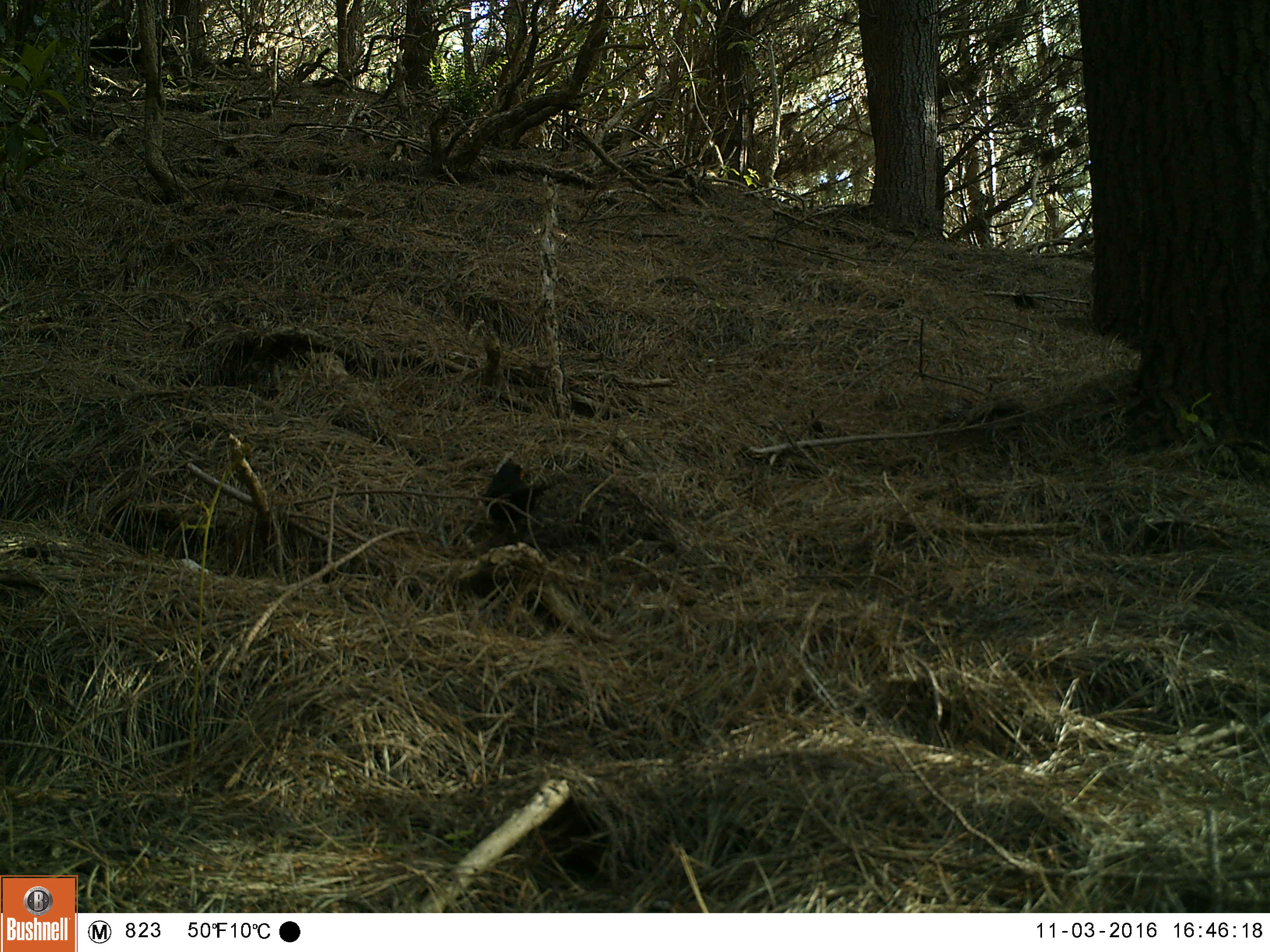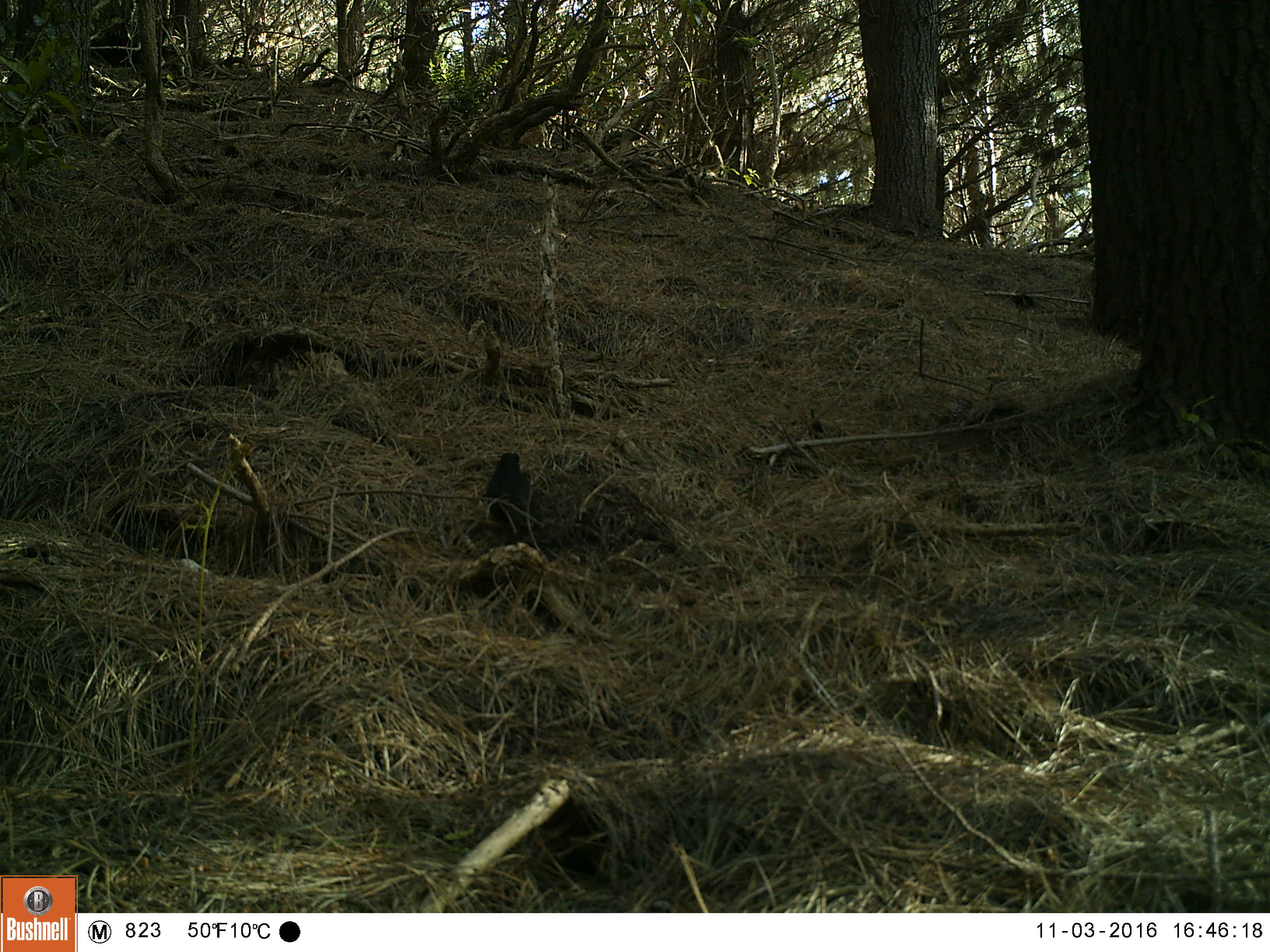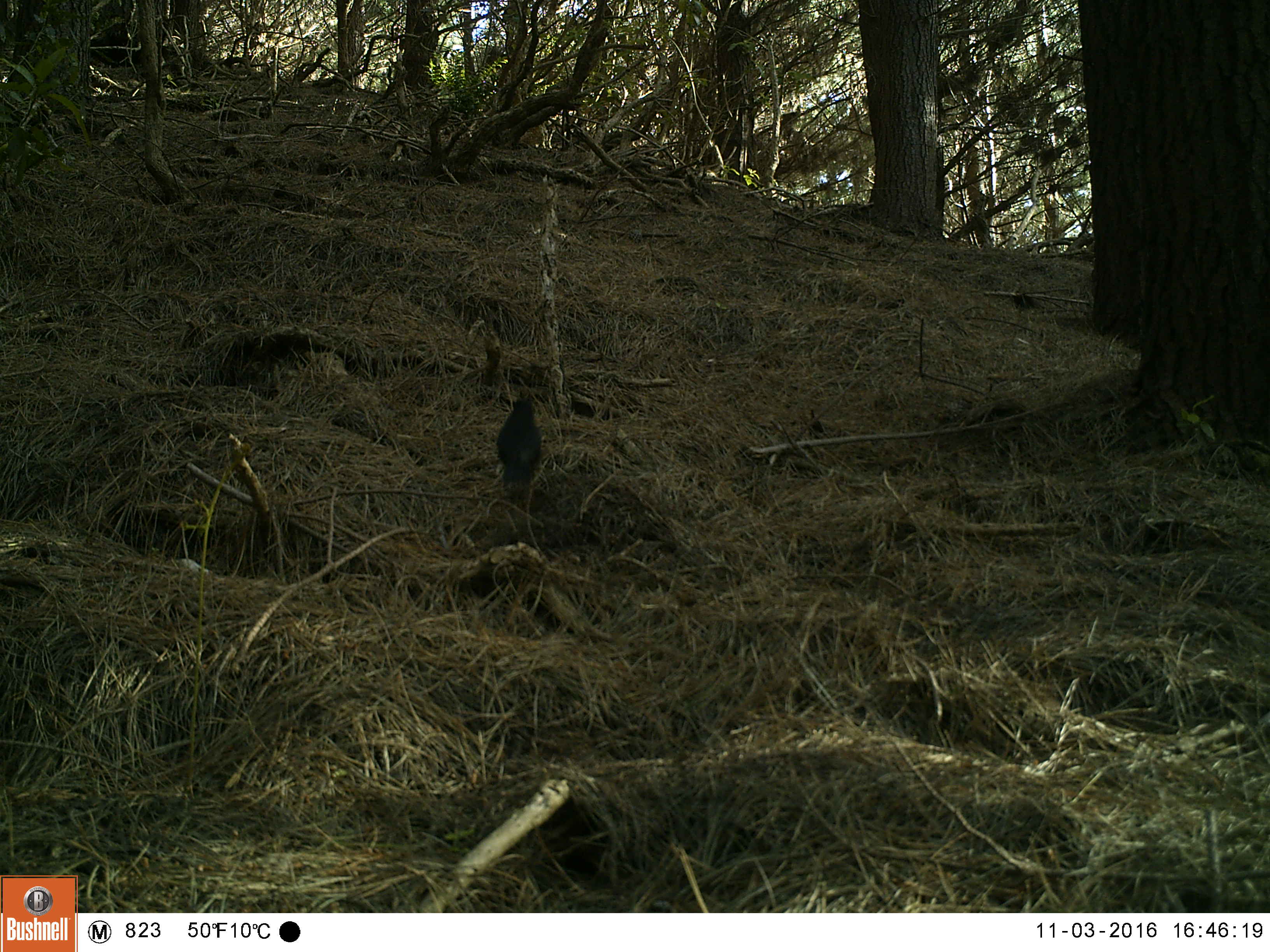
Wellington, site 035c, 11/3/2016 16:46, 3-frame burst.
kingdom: Animalia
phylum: Chordata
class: Aves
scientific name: Aves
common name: bird